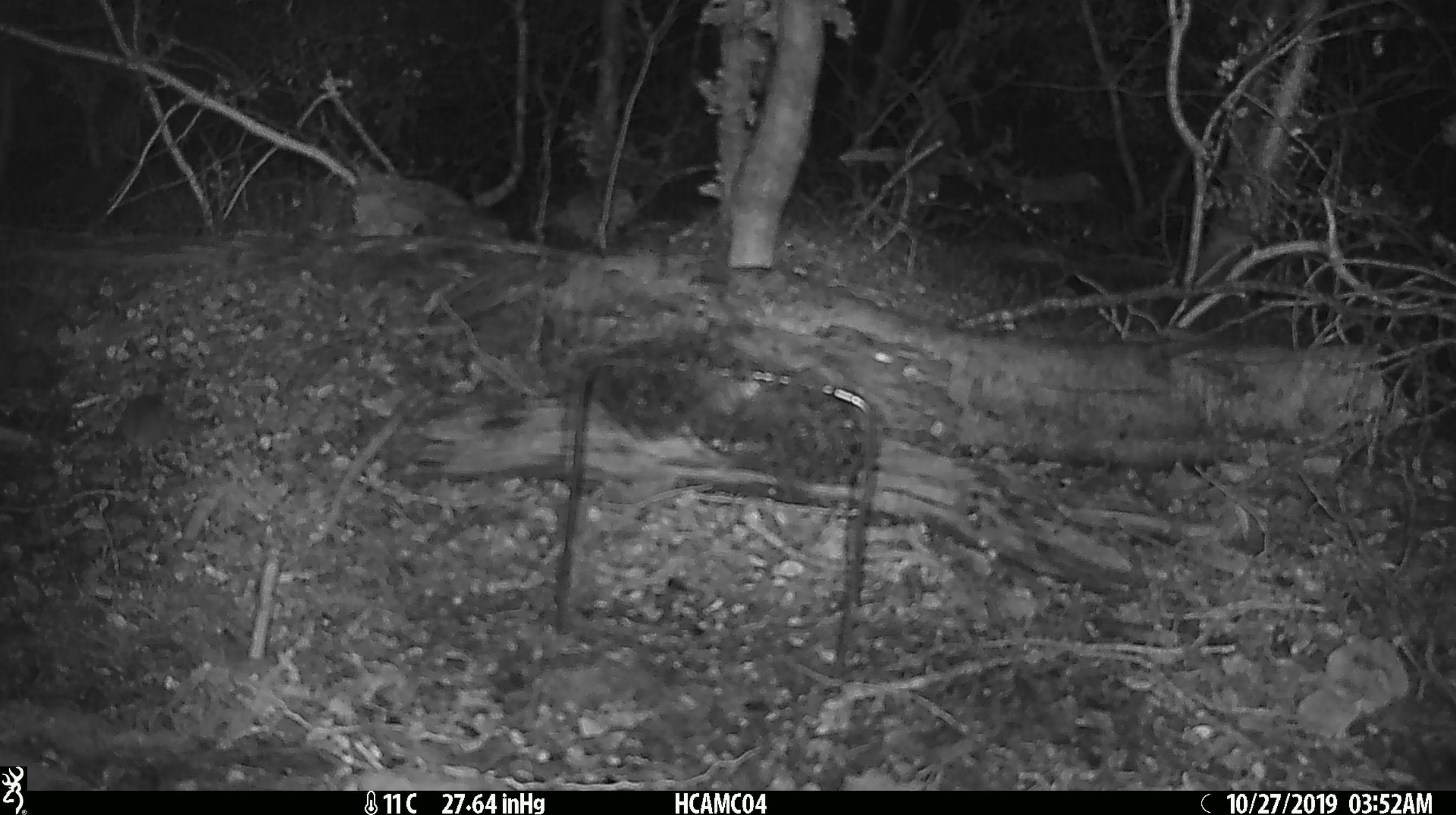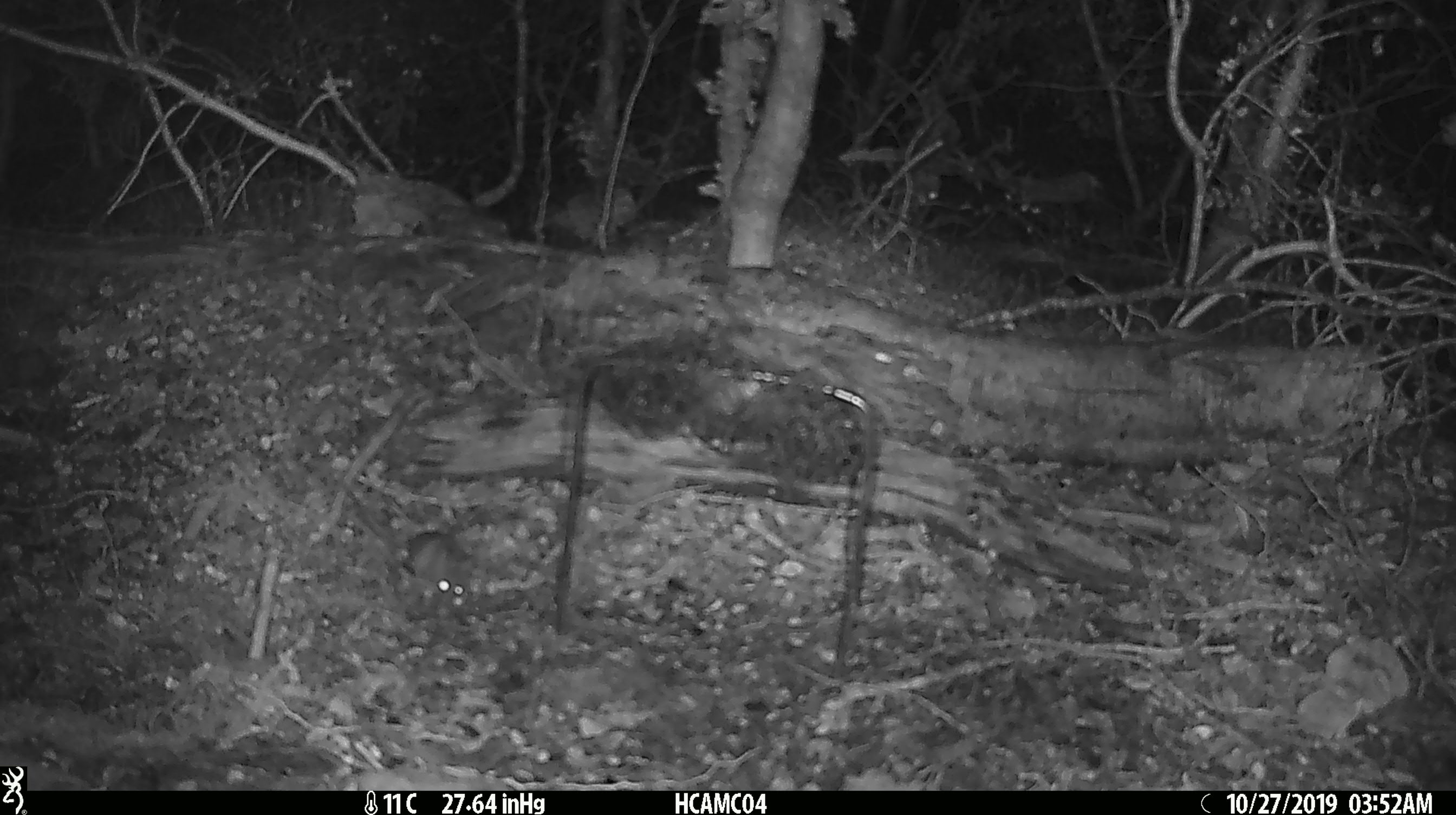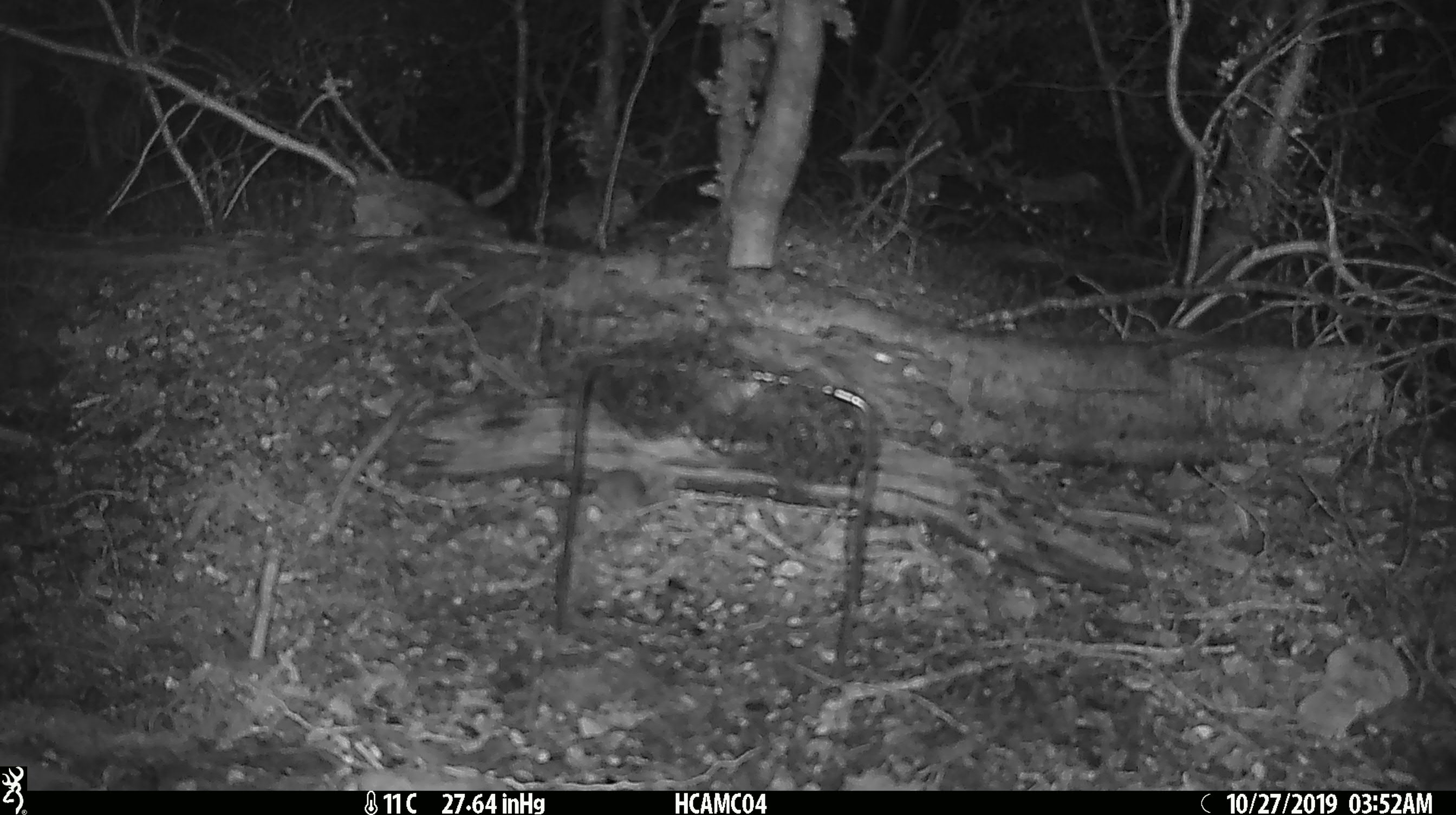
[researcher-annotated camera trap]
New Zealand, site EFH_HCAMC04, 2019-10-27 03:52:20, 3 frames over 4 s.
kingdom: Animalia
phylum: Chordata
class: Mammalia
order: Rodentia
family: Muridae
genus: Mus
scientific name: Mus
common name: mouse